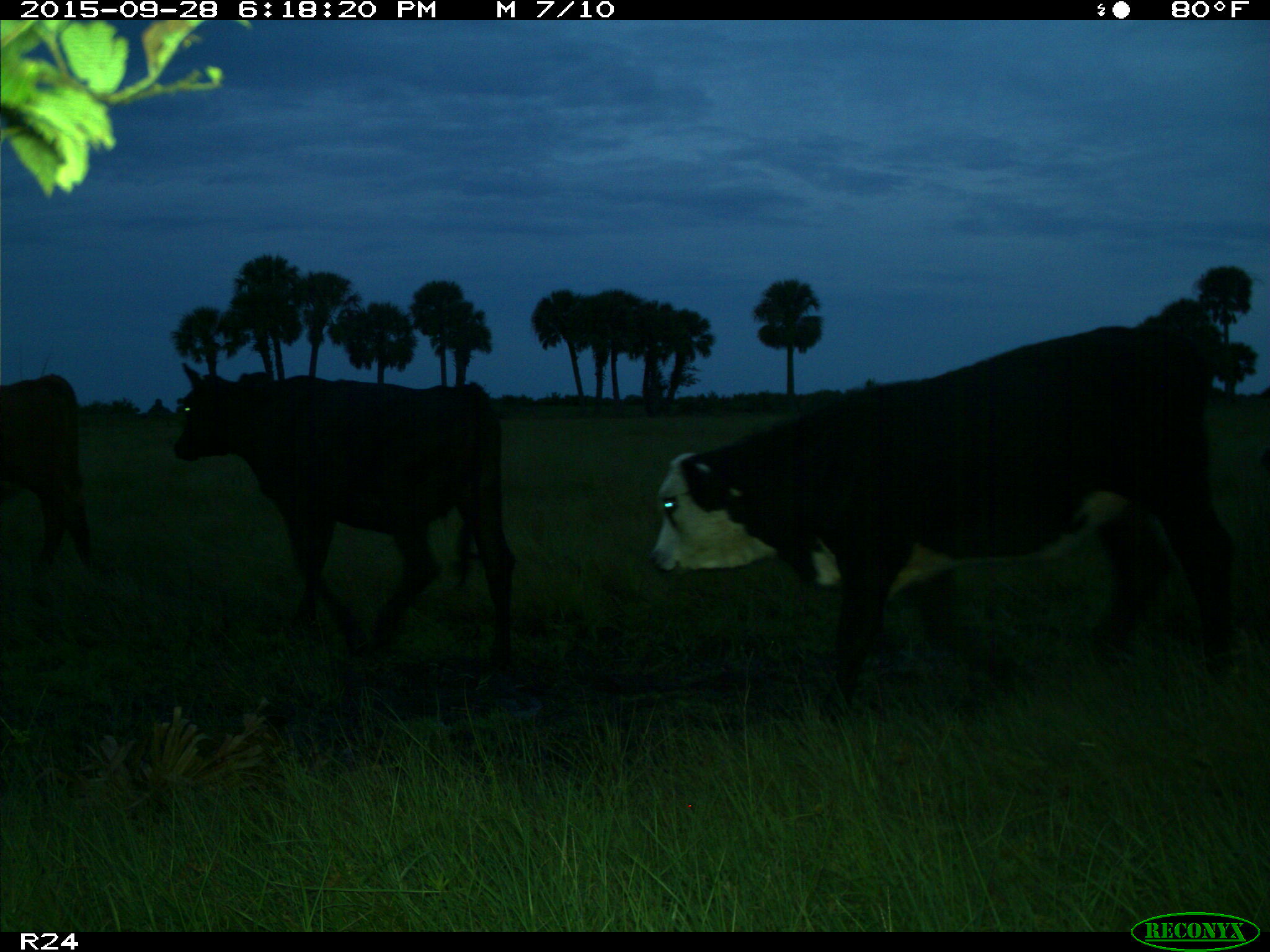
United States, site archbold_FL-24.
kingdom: Animalia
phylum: Chordata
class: Mammalia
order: Artiodactyla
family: Bovidae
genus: Bos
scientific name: Bos taurus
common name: domestic cow